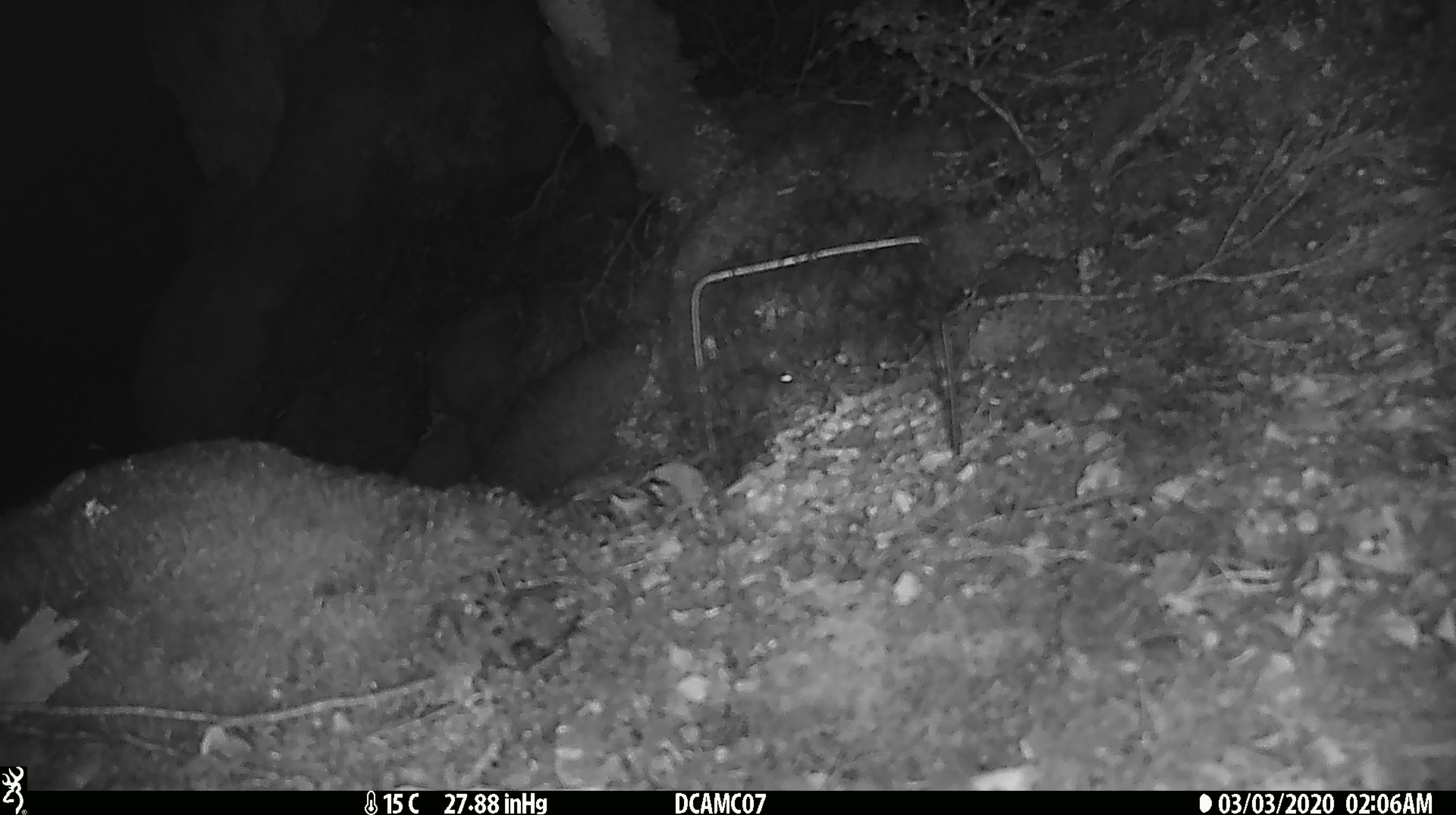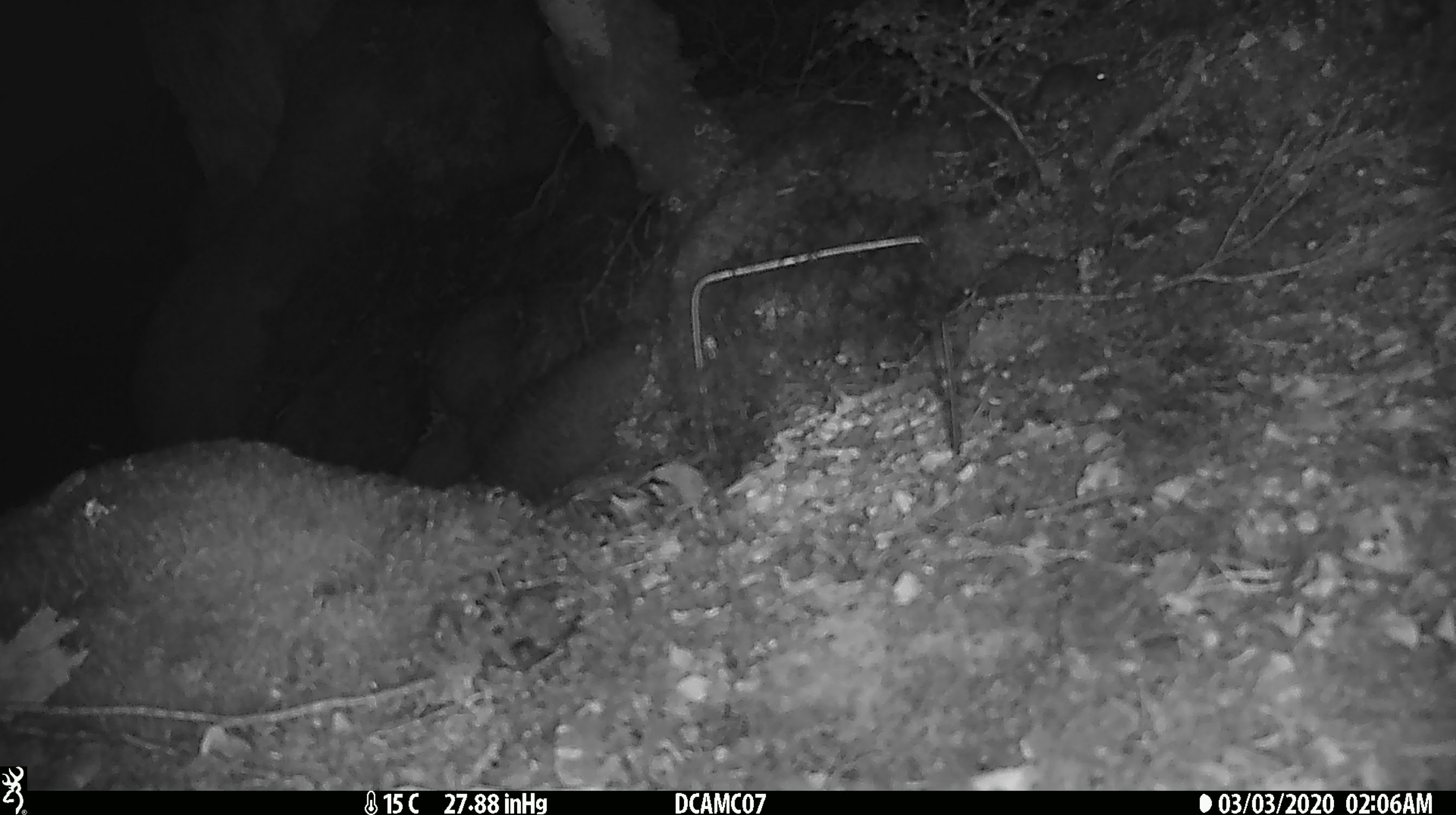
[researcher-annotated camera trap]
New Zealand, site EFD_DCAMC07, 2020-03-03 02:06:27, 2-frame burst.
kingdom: Animalia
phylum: Chordata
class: Mammalia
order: Rodentia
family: Muridae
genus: Mus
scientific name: Mus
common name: mouse